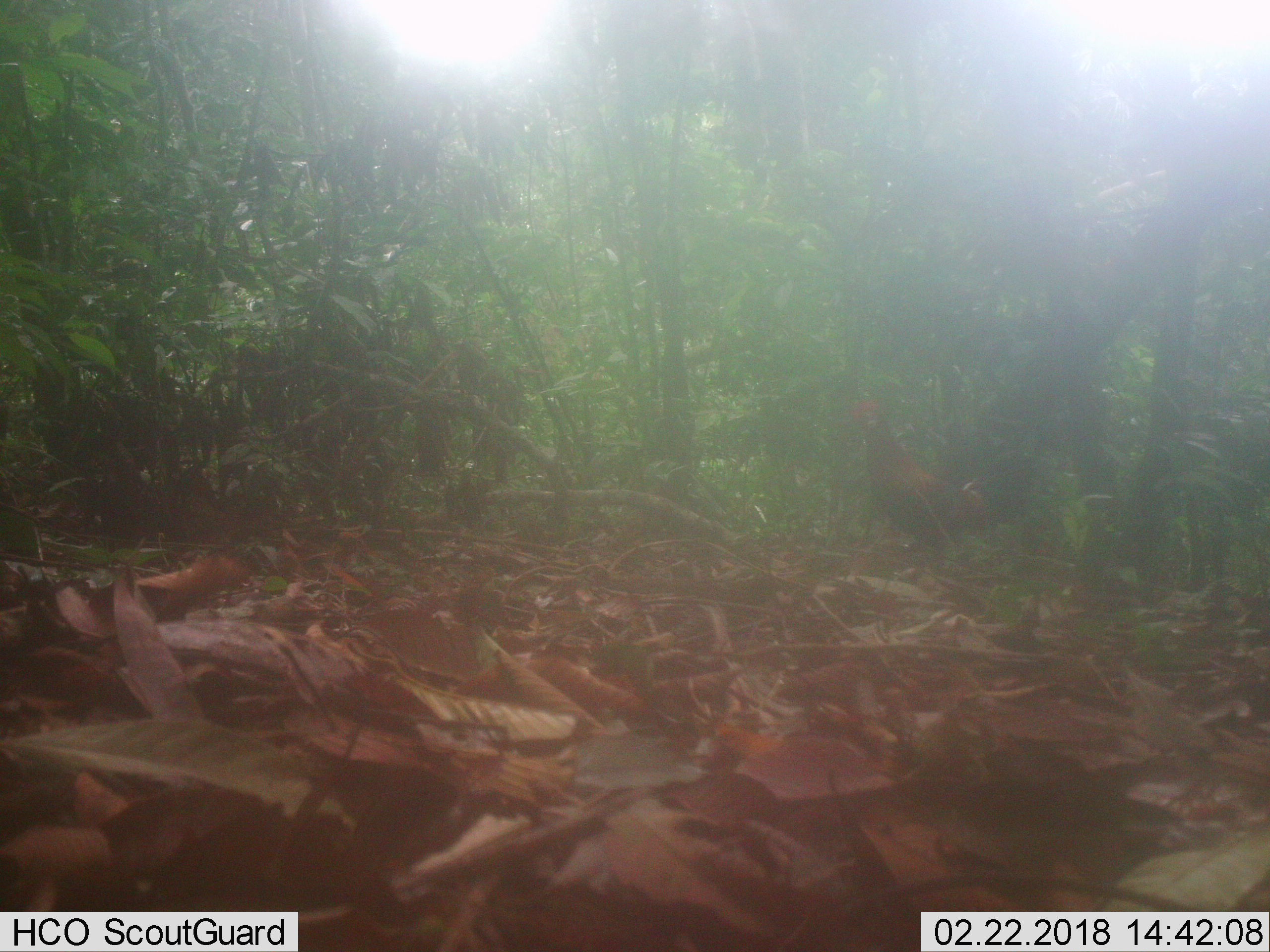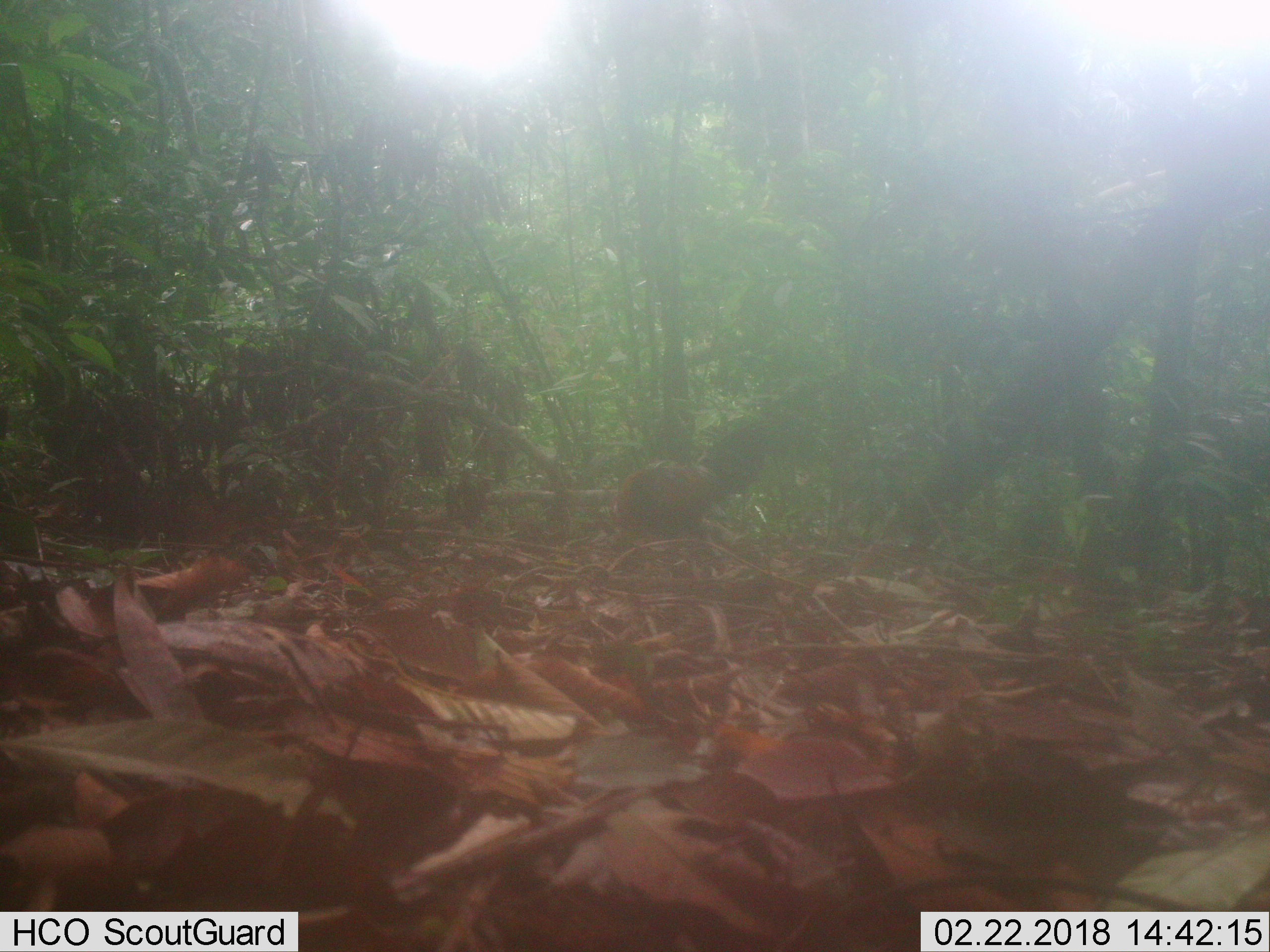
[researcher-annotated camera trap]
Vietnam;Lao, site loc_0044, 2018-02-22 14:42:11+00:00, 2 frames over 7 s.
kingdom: Animalia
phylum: Chordata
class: Aves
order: Galliformes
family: Phasianidae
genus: Gallus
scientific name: Gallus gallus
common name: red junglefowl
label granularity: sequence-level